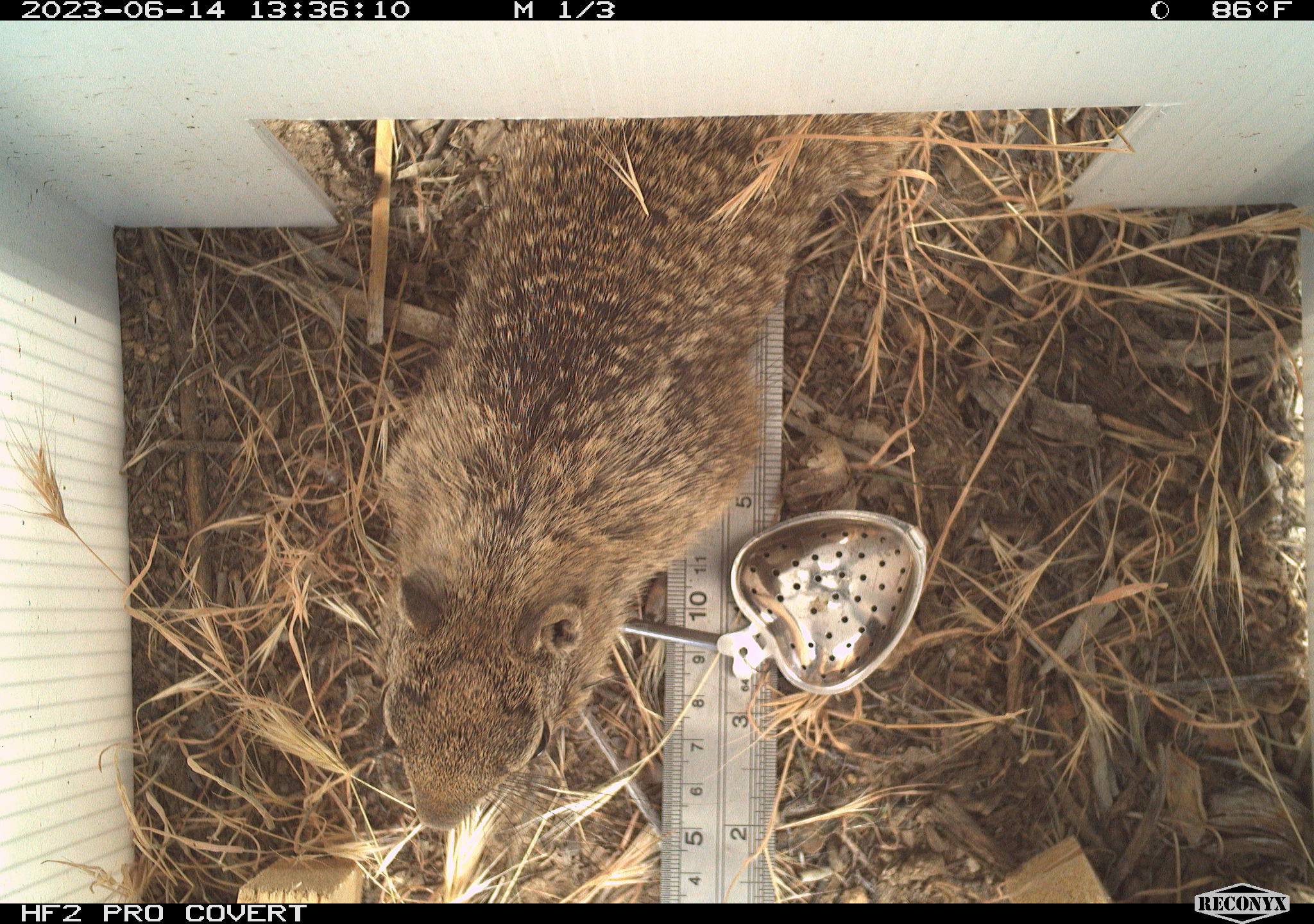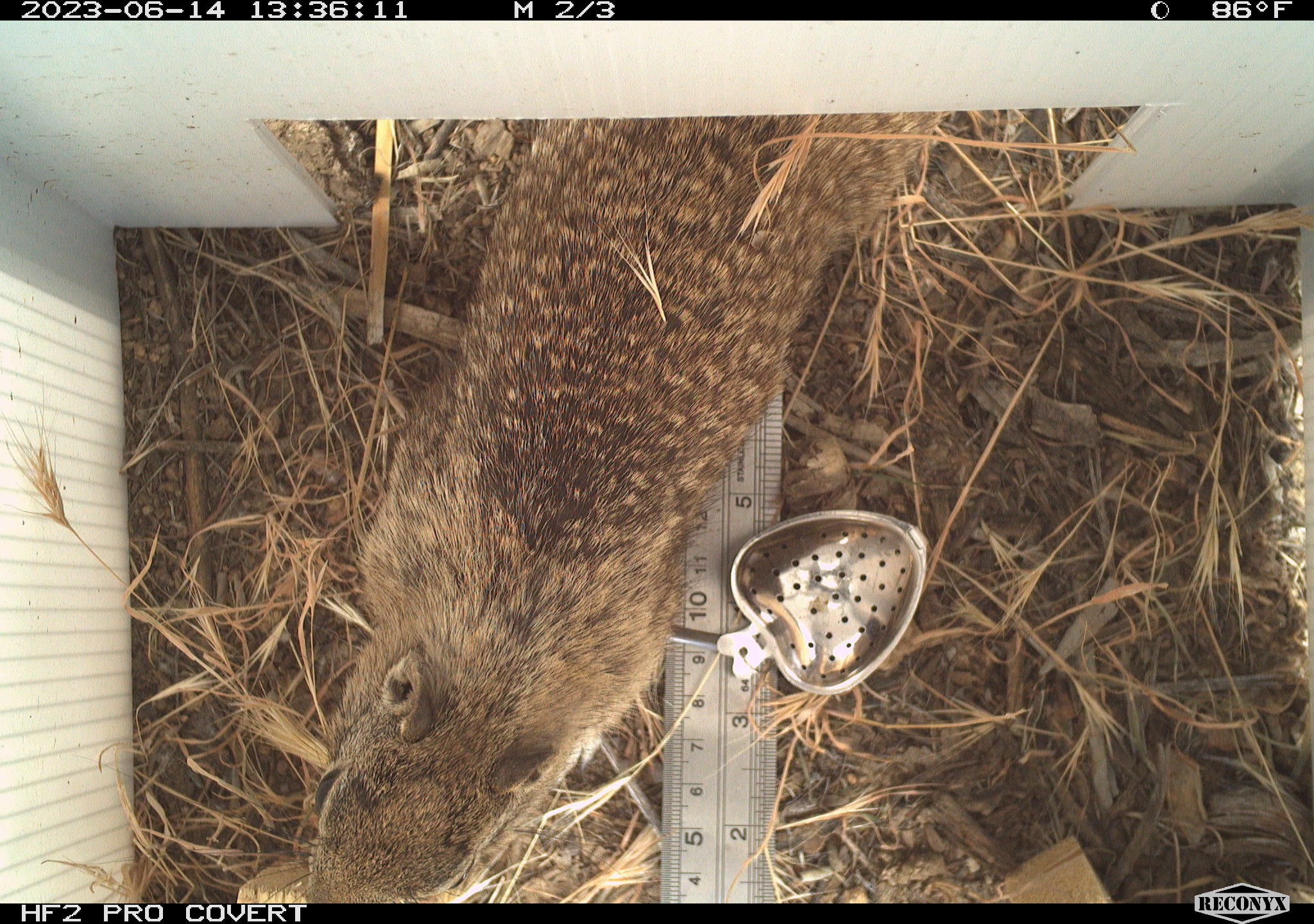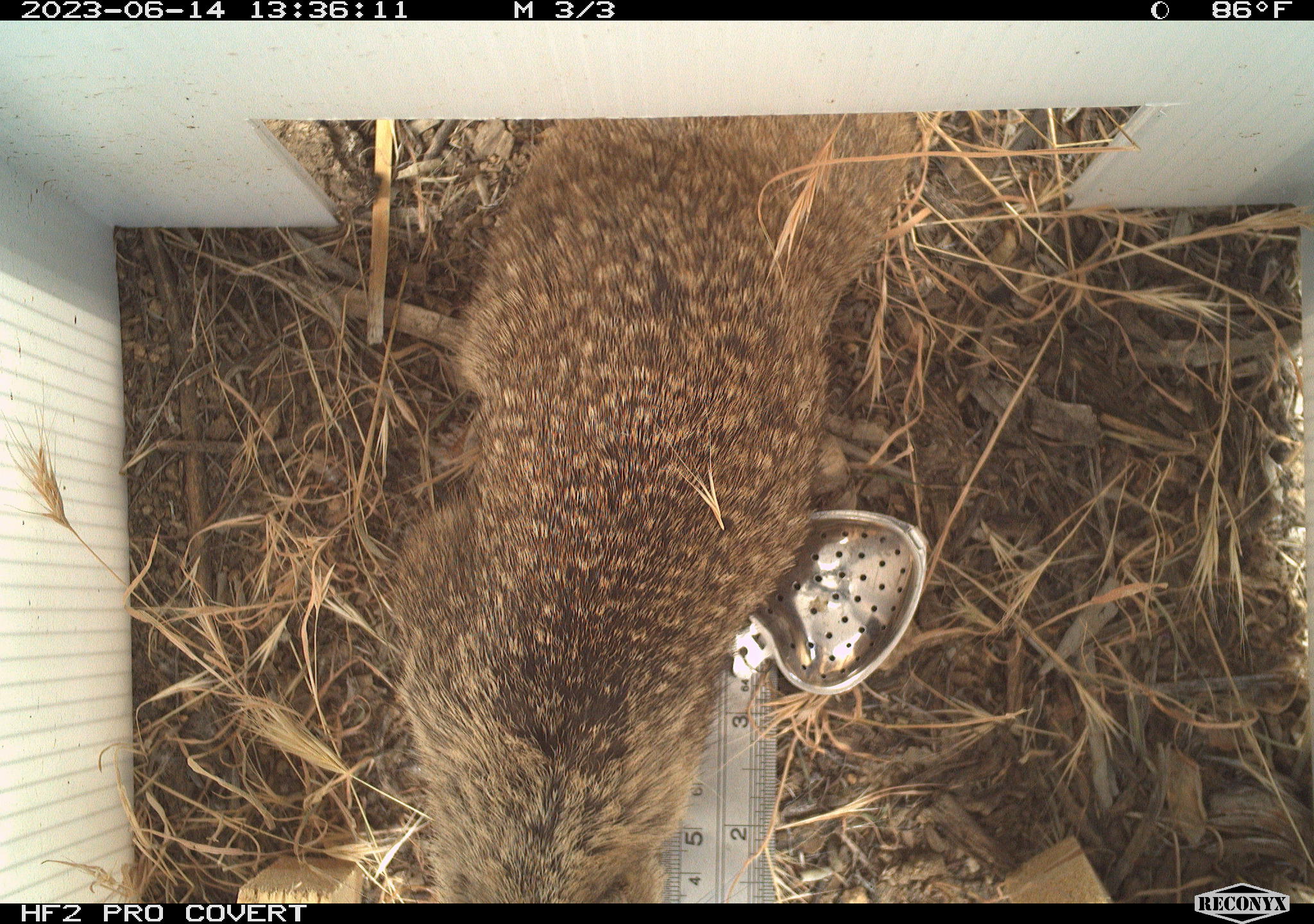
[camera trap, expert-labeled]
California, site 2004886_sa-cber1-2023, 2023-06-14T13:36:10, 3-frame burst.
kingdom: Animalia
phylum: Chordata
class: Mammalia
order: Rodentia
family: Sciuridae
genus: Otospermophilus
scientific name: Otospermophilus beecheyi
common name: california ground squirrel